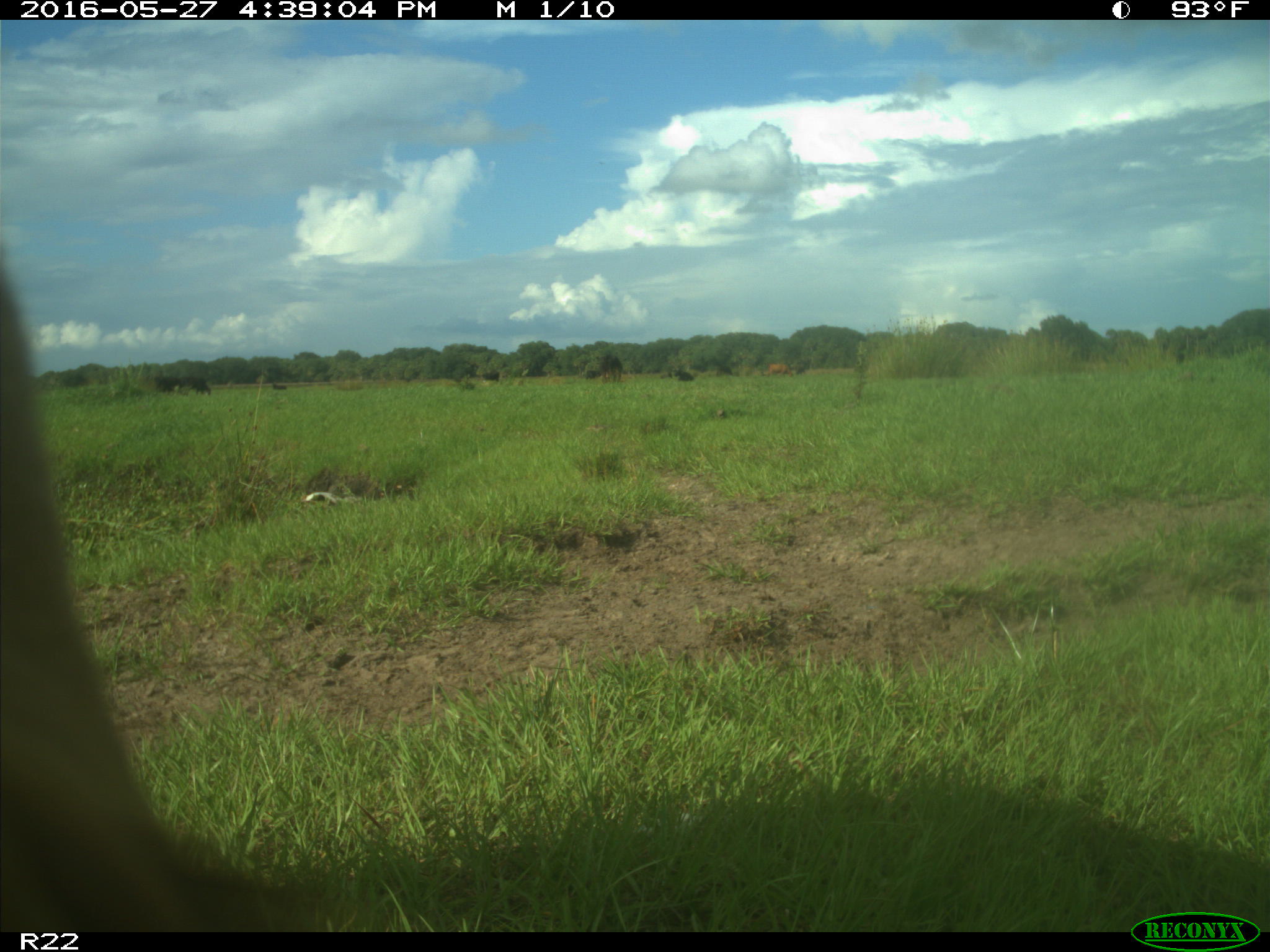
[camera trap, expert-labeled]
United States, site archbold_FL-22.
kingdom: Animalia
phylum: Chordata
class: Mammalia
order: Artiodactyla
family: Bovidae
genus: Bos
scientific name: Bos taurus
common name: domestic cow